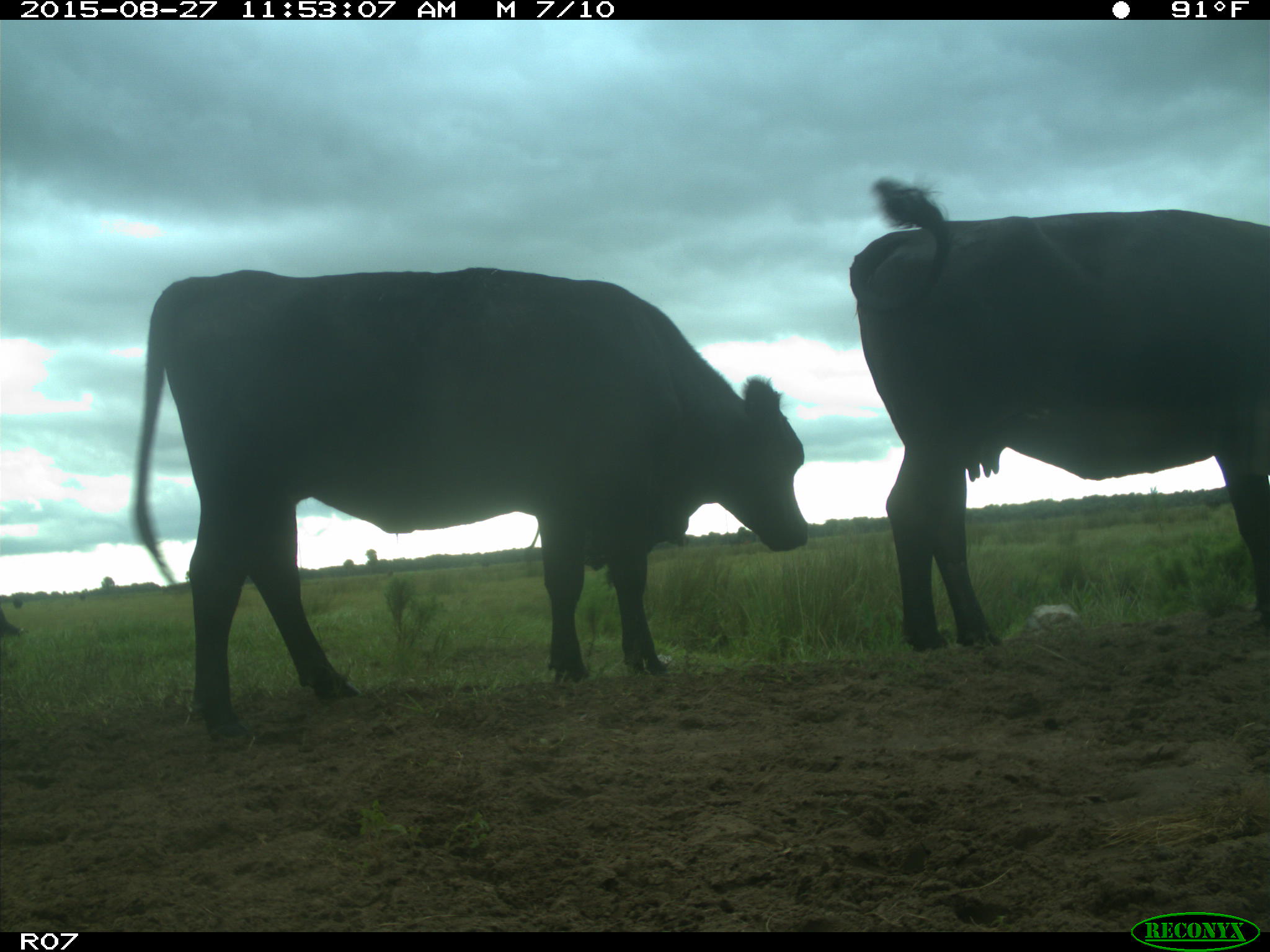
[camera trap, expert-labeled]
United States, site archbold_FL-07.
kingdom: Animalia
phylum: Chordata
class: Mammalia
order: Artiodactyla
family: Bovidae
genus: Bos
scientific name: Bos taurus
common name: domestic cow